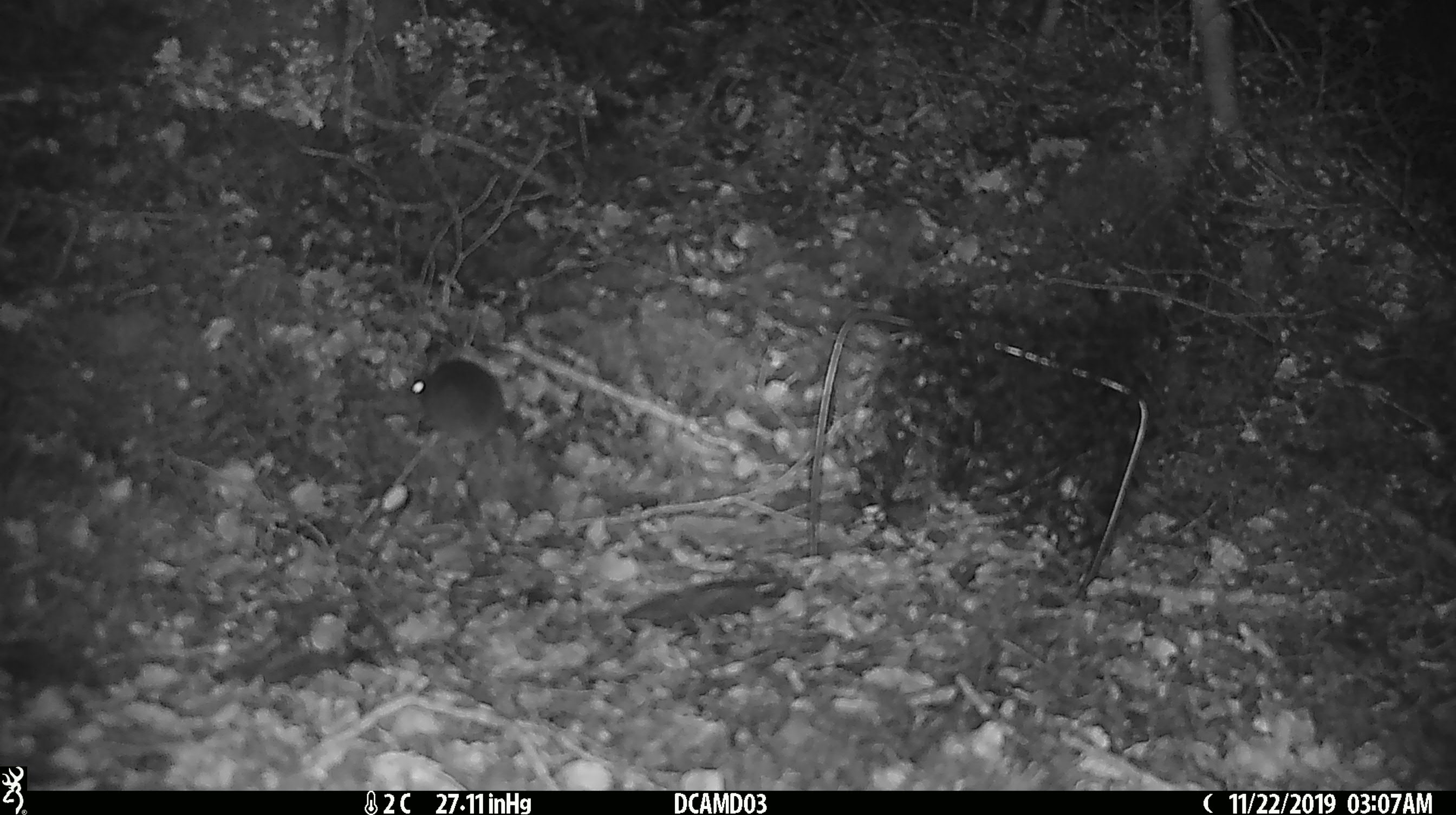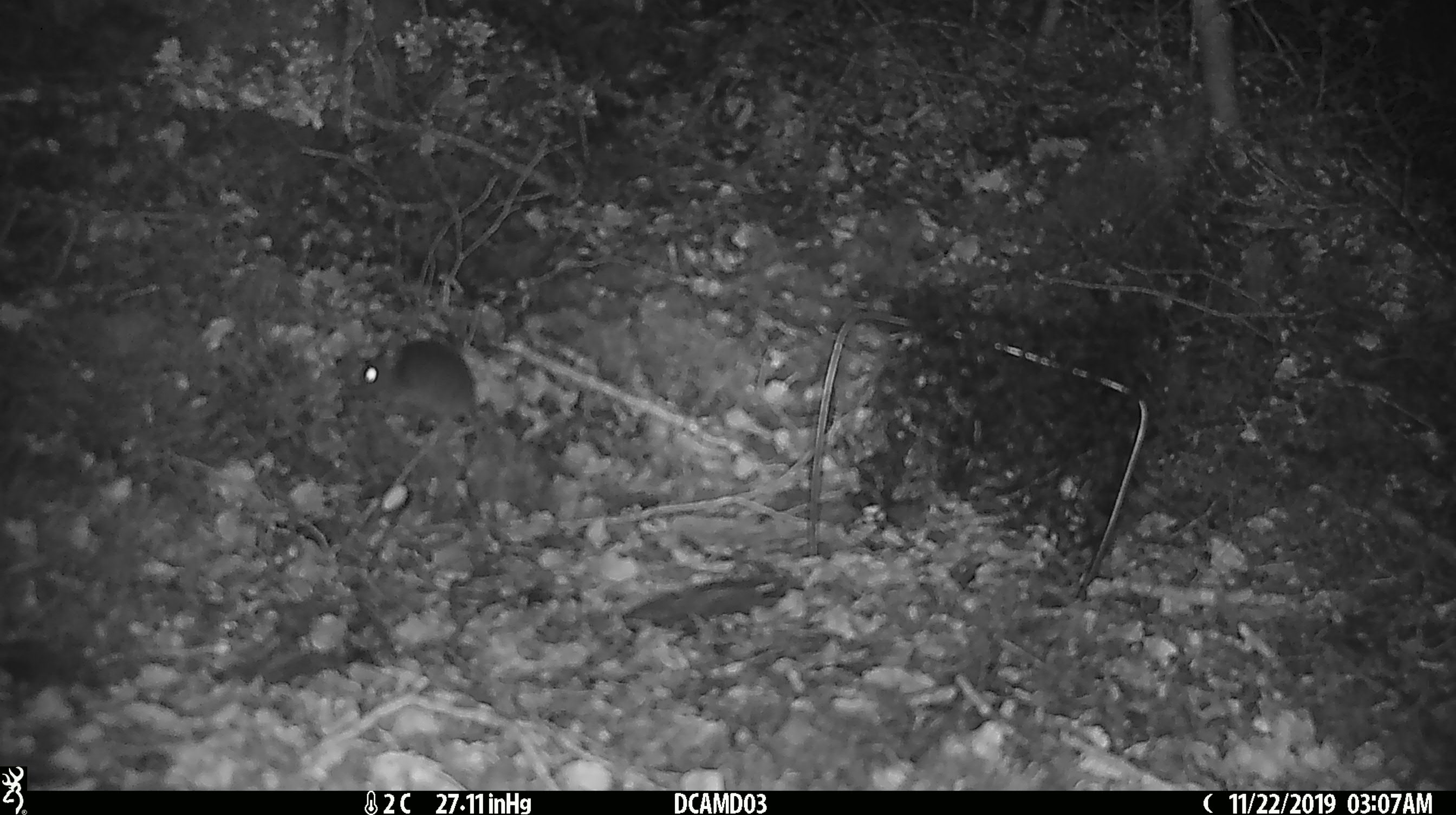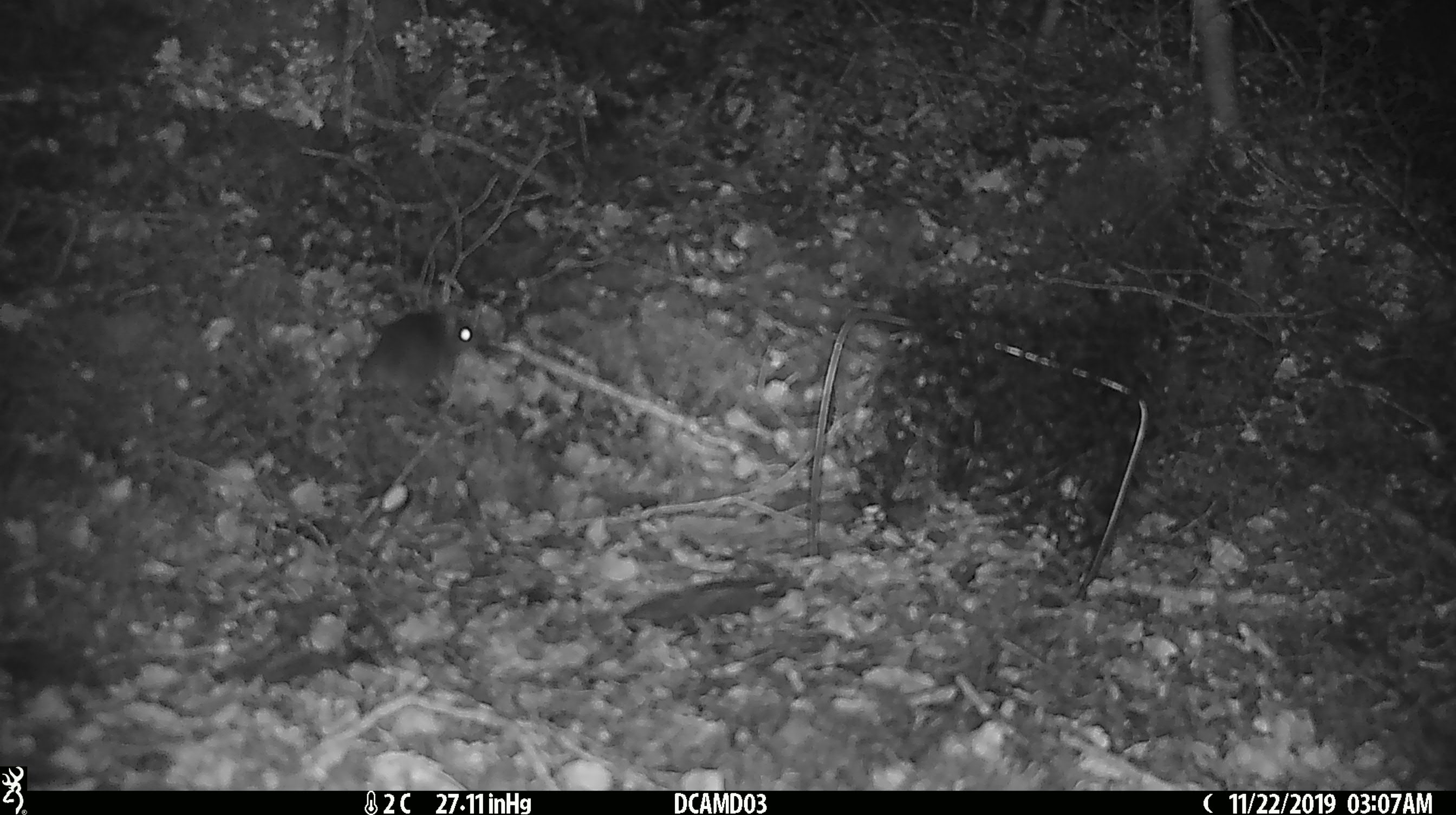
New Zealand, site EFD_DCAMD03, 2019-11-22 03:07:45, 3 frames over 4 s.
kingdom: Animalia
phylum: Chordata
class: Mammalia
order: Rodentia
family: Muridae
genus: Mus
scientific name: Mus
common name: mouse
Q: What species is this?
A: Mouse (Mus).